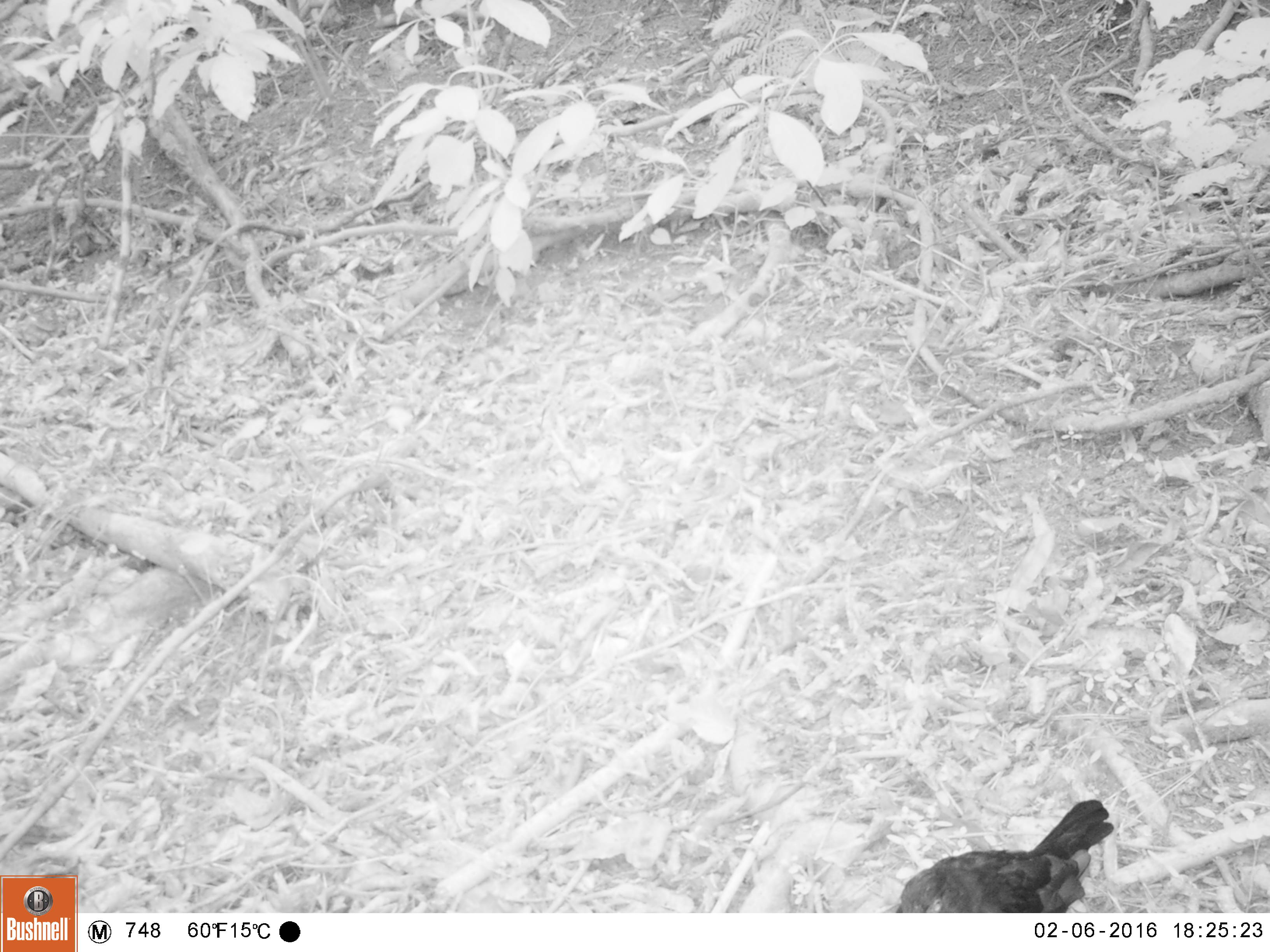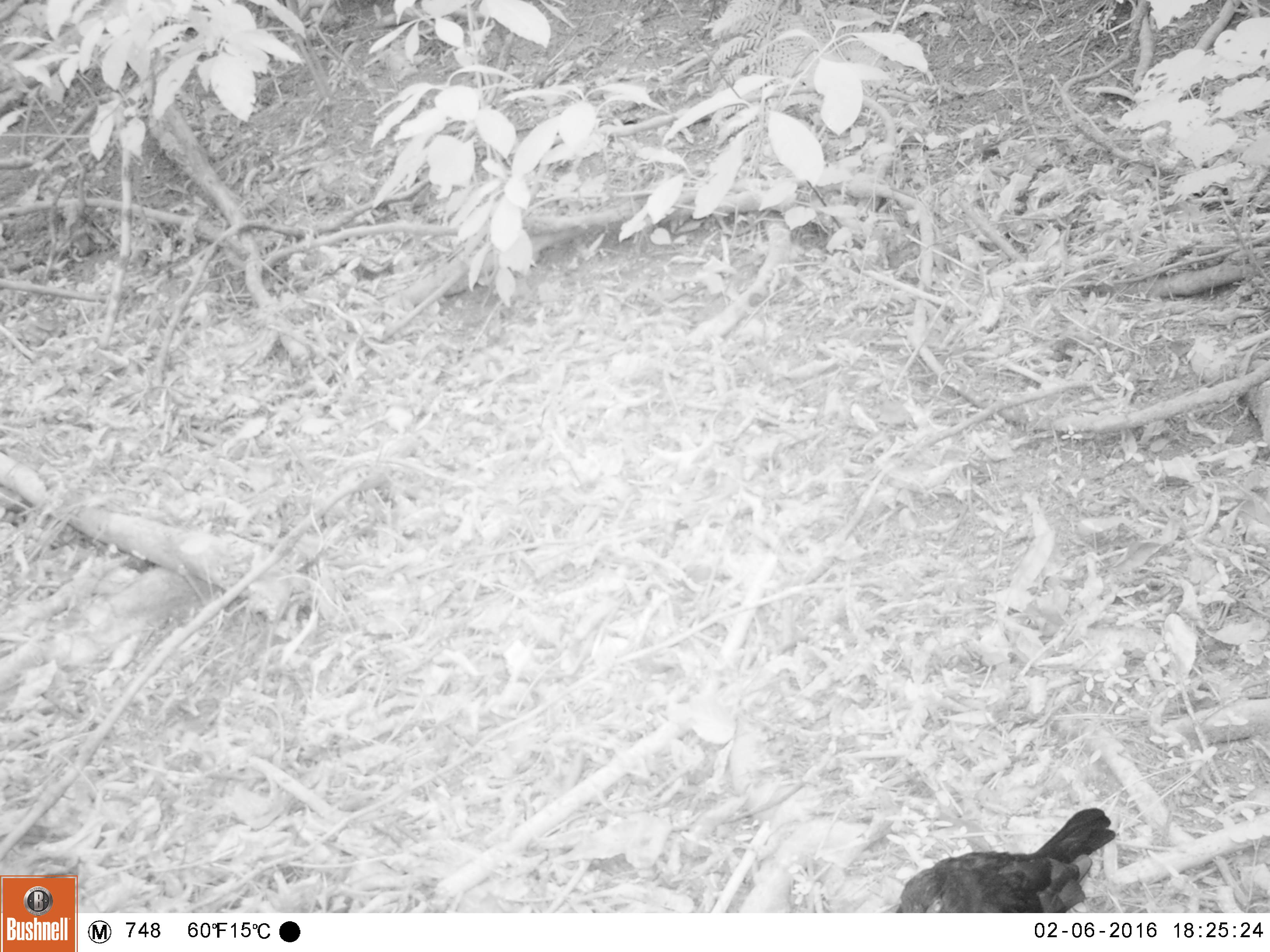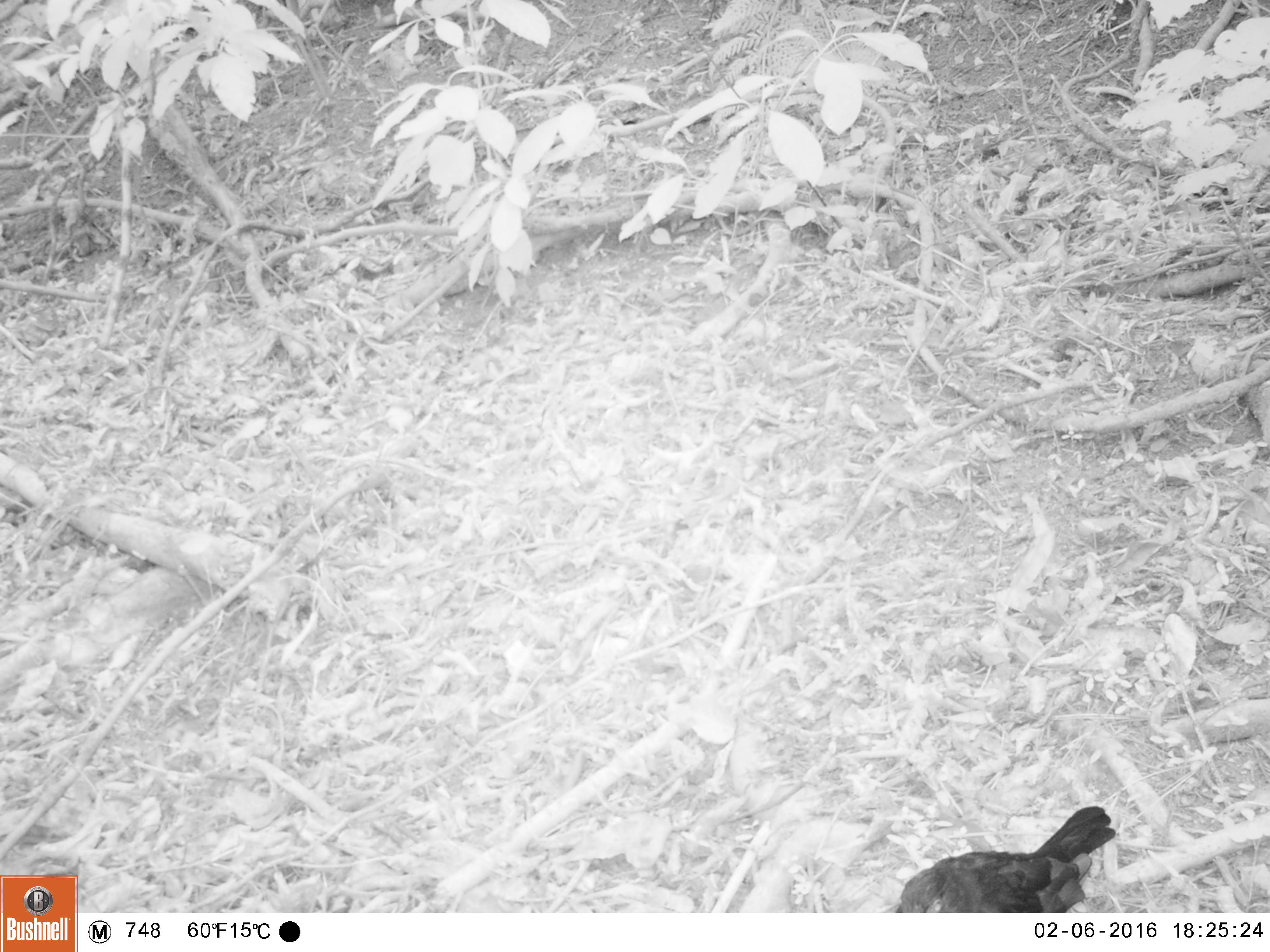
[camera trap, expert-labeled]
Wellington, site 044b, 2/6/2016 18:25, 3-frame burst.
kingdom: Animalia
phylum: Chordata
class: Aves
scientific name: Aves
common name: bird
Bird (Aves).